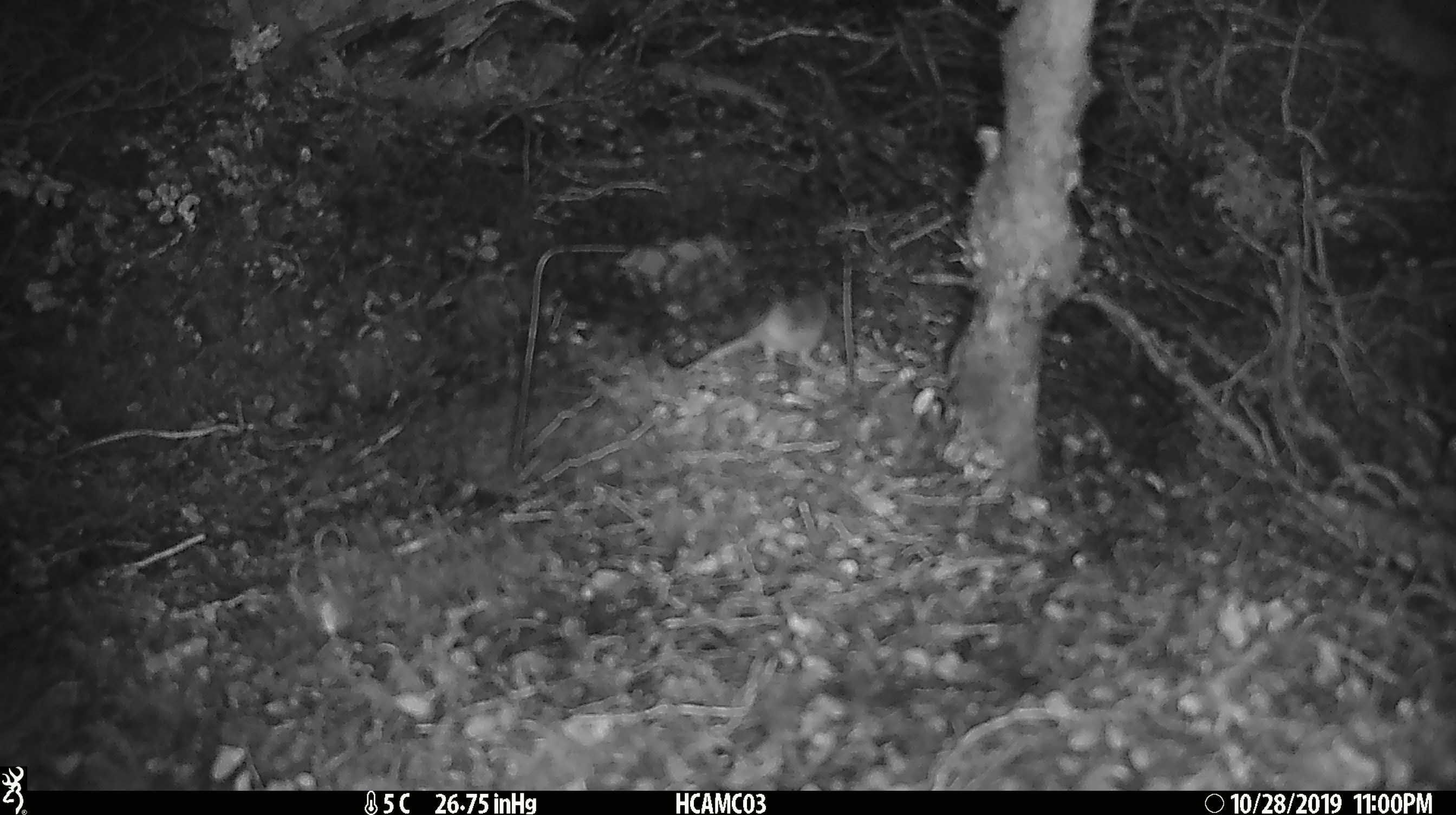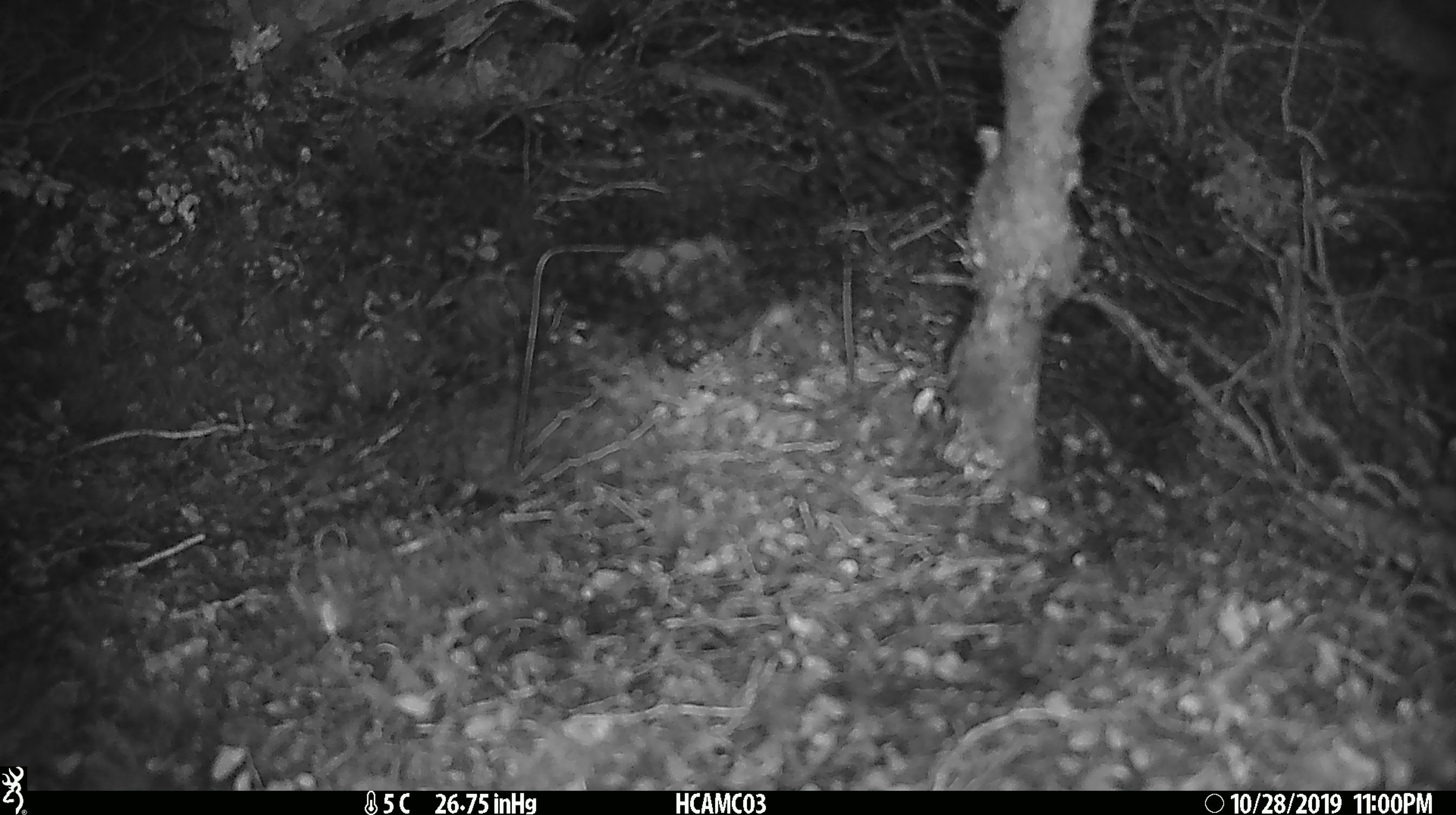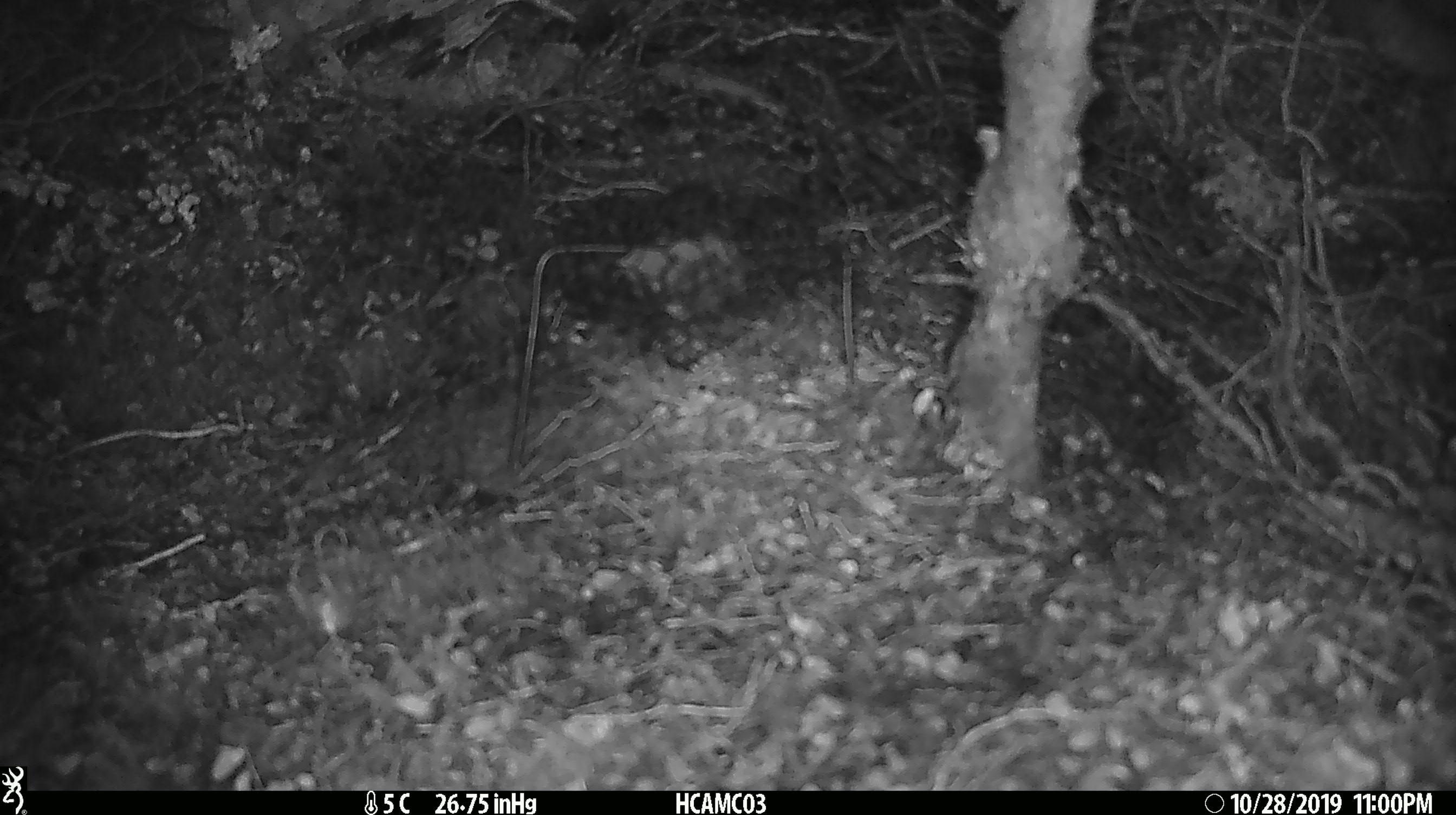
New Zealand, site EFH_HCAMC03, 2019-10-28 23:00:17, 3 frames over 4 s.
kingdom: Animalia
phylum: Chordata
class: Mammalia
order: Rodentia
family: Muridae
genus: Mus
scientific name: Mus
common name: mouse